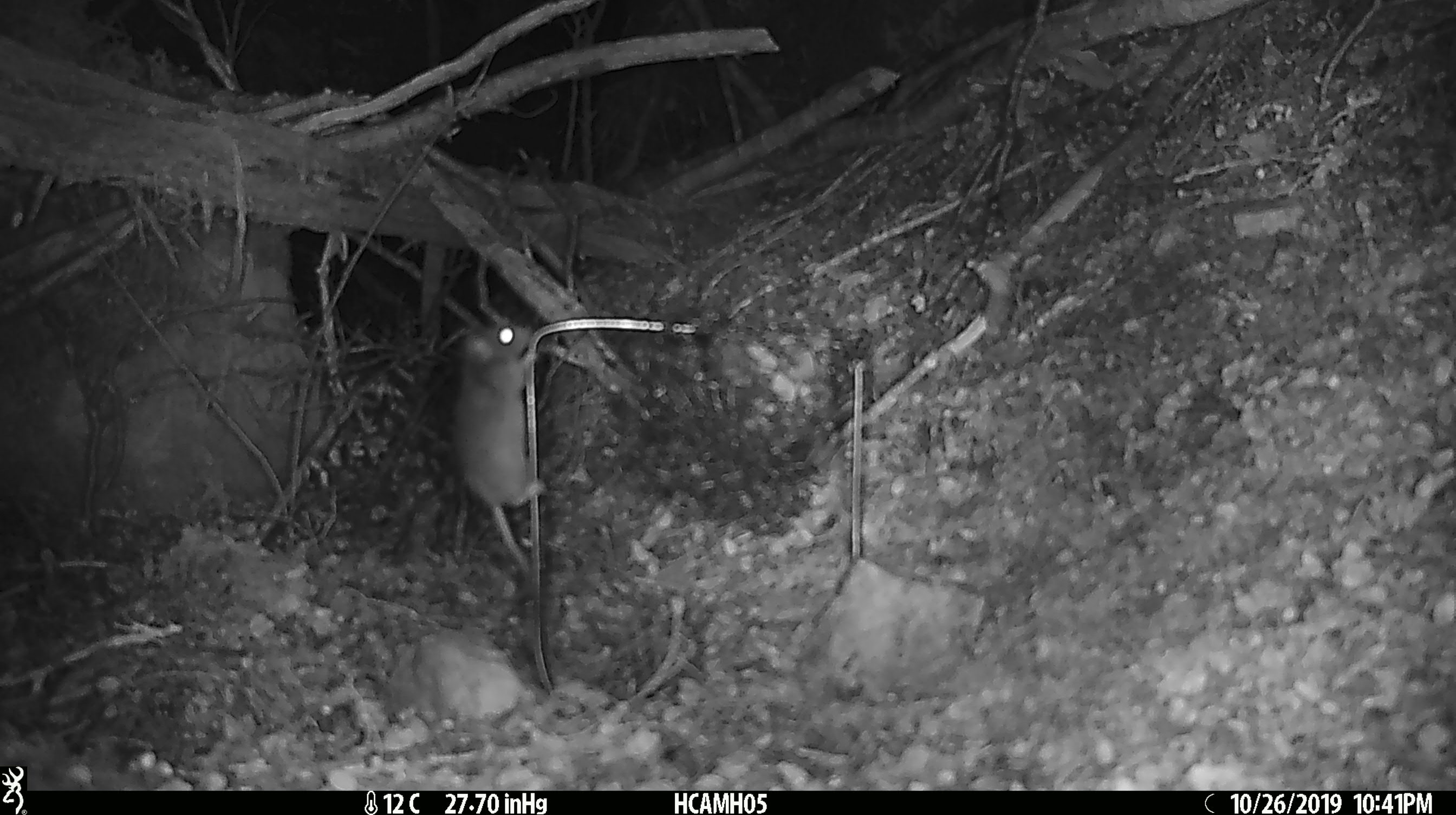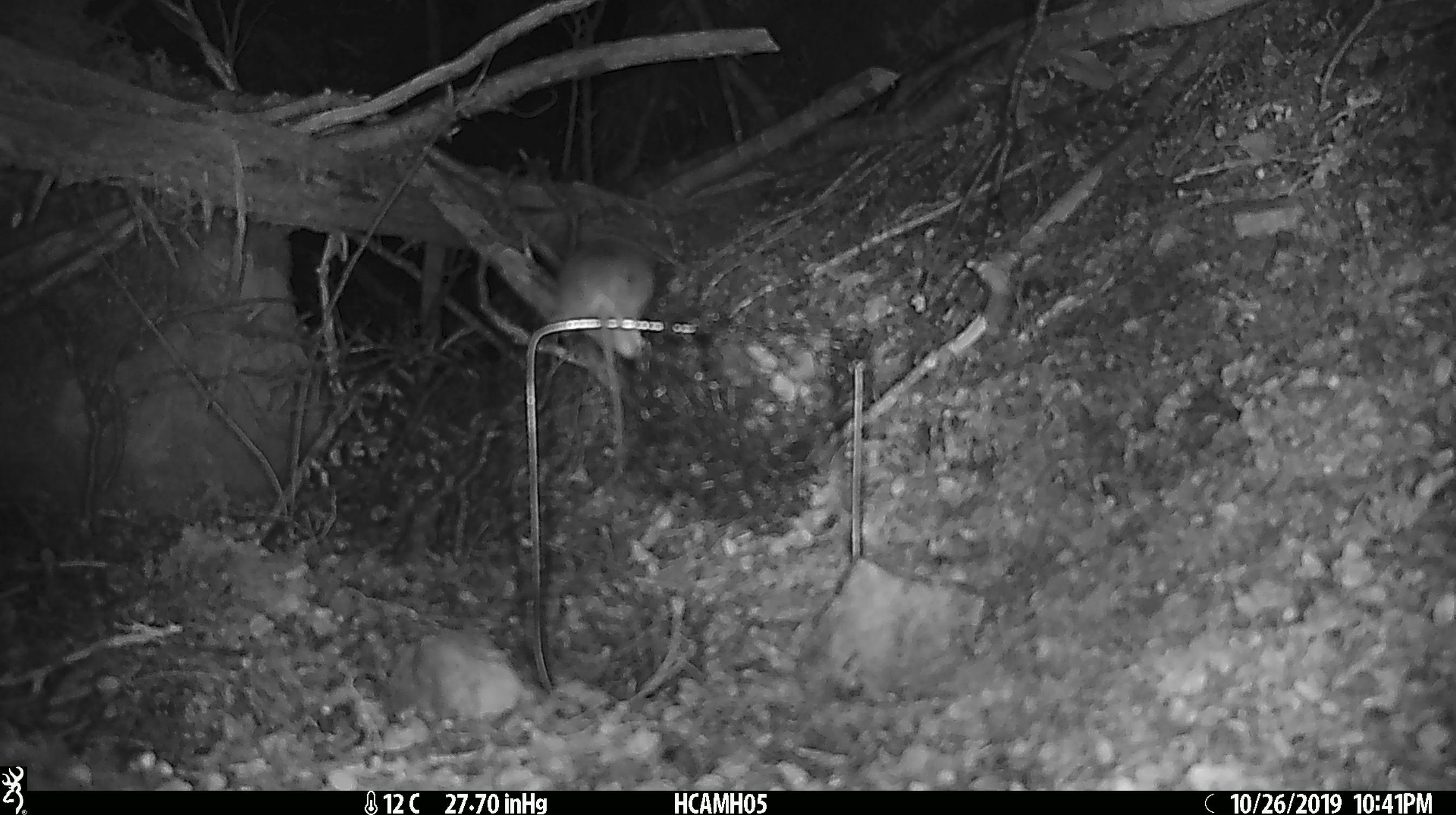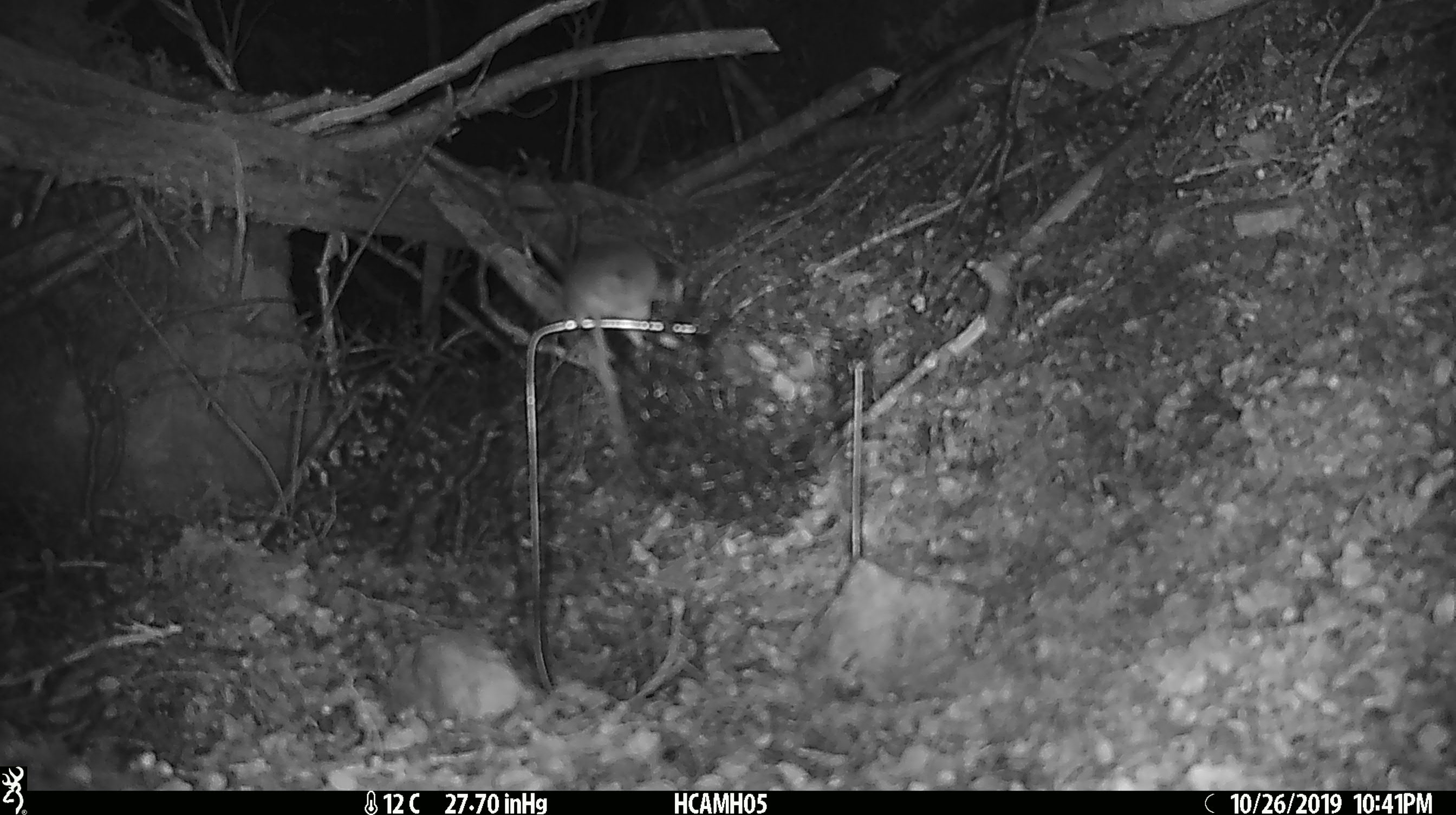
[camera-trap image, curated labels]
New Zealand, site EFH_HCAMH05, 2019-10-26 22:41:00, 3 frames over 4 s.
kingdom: Animalia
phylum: Chordata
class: Mammalia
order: Rodentia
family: Muridae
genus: Mus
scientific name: Mus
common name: mouse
Mouse (Mus).